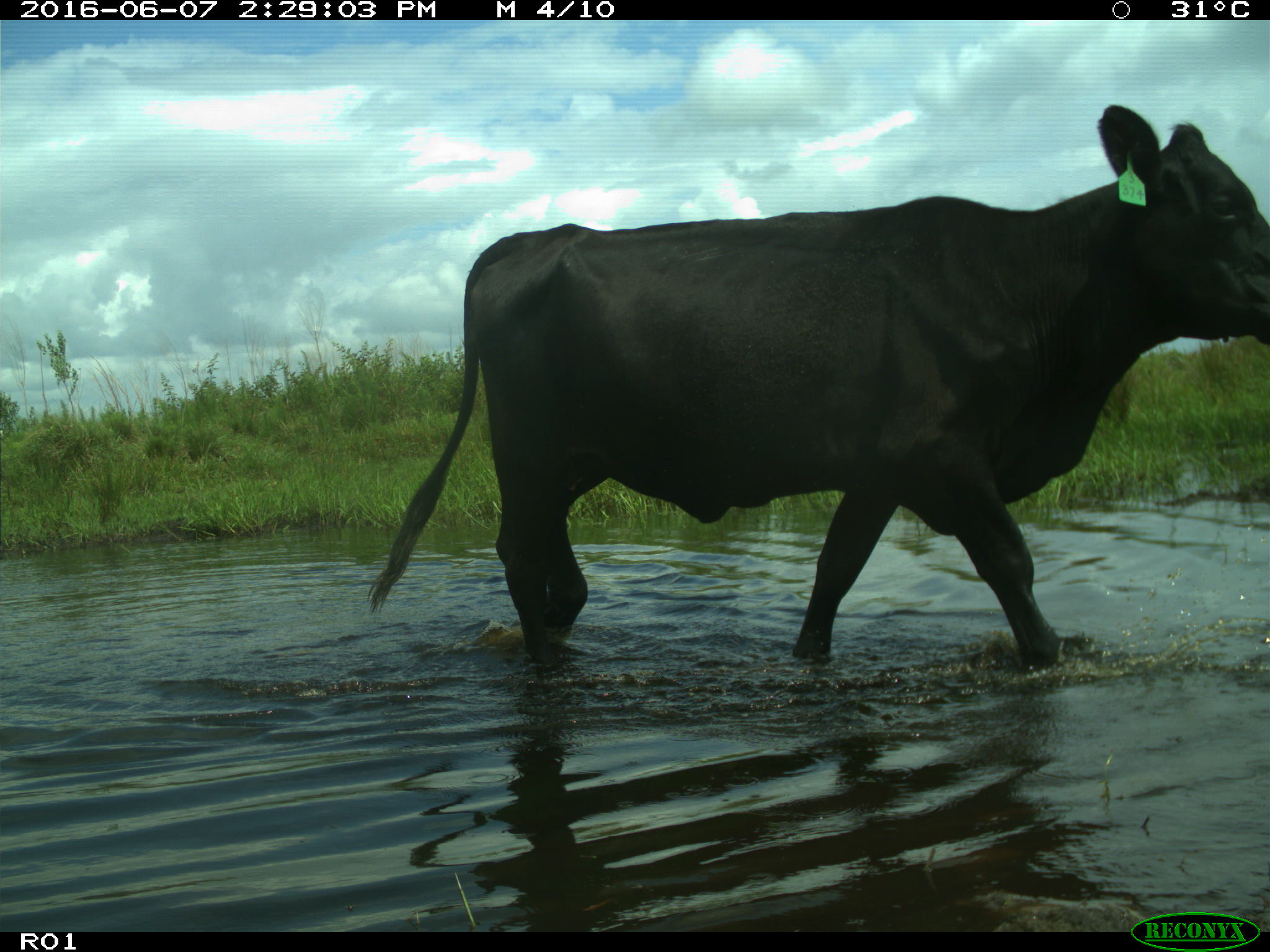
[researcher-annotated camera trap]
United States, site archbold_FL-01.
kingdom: Animalia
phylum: Chordata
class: Mammalia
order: Artiodactyla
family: Bovidae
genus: Bos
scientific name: Bos taurus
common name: domestic cow